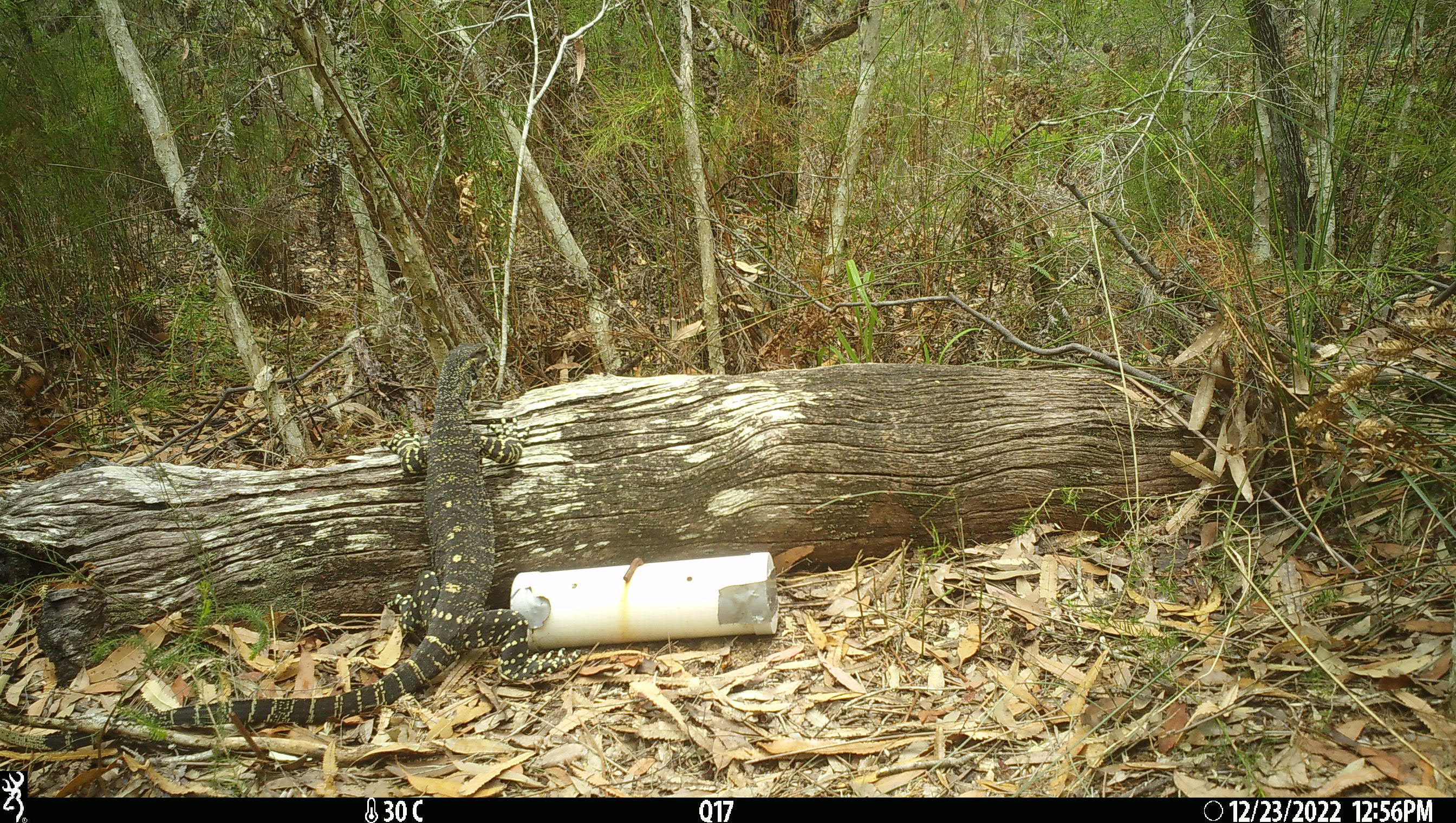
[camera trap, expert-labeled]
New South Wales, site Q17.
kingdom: Animalia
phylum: Chordata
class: Reptilia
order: Squamata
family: Varanidae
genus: Varanus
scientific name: Varanus varius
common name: lace monitor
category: goanna